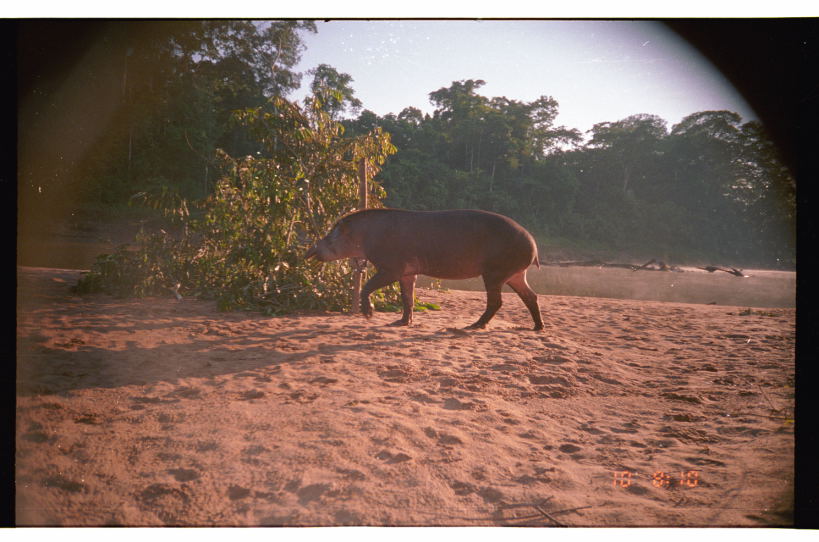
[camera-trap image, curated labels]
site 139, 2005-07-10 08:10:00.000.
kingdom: Animalia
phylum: Chordata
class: Mammalia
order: Perissodactyla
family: Tapiridae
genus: Tapirus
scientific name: Tapirus terrestris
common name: south american tapir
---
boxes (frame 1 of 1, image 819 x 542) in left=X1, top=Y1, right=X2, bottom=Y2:
tapirus terrestris: left=303, top=207, right=544, bottom=330